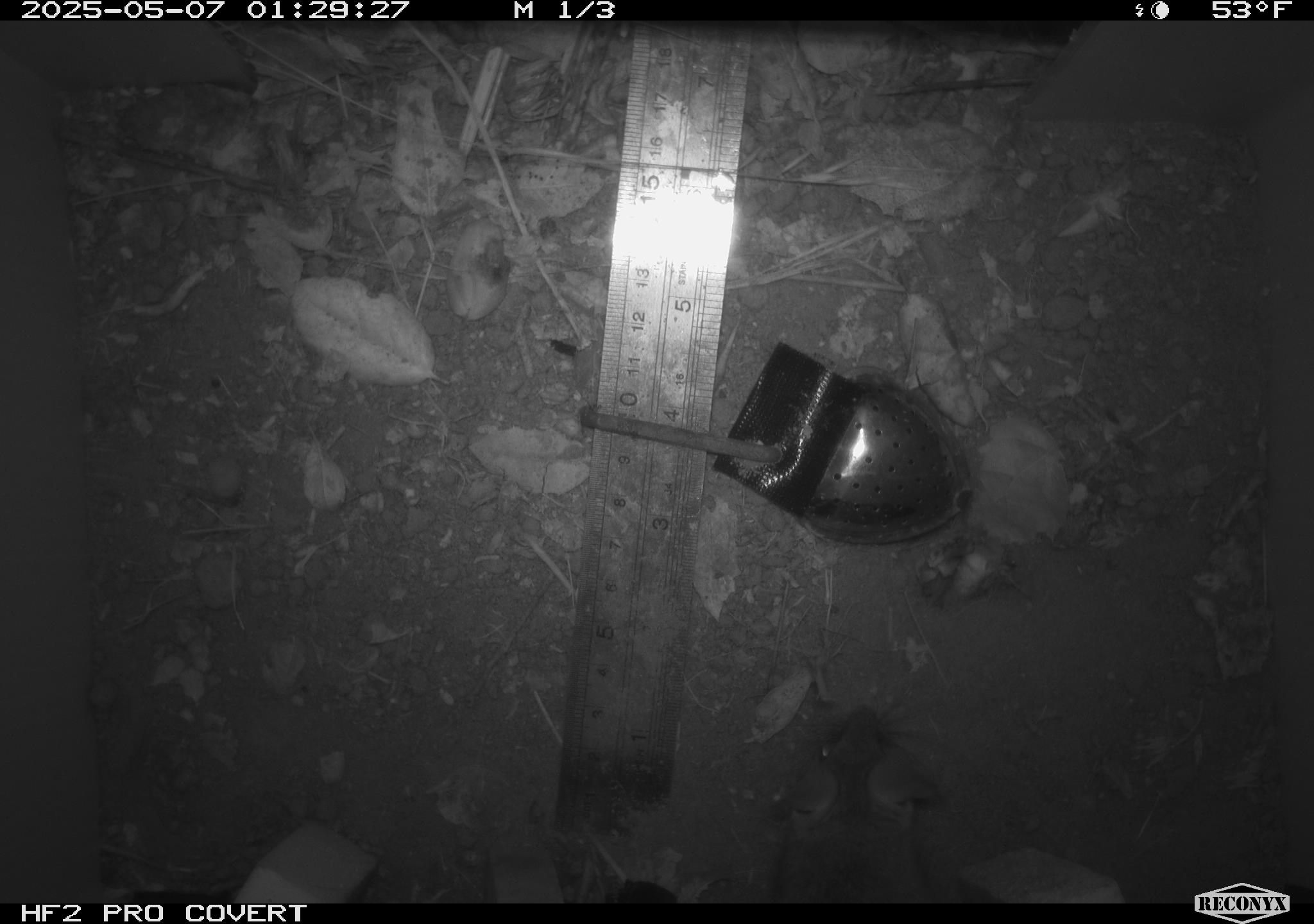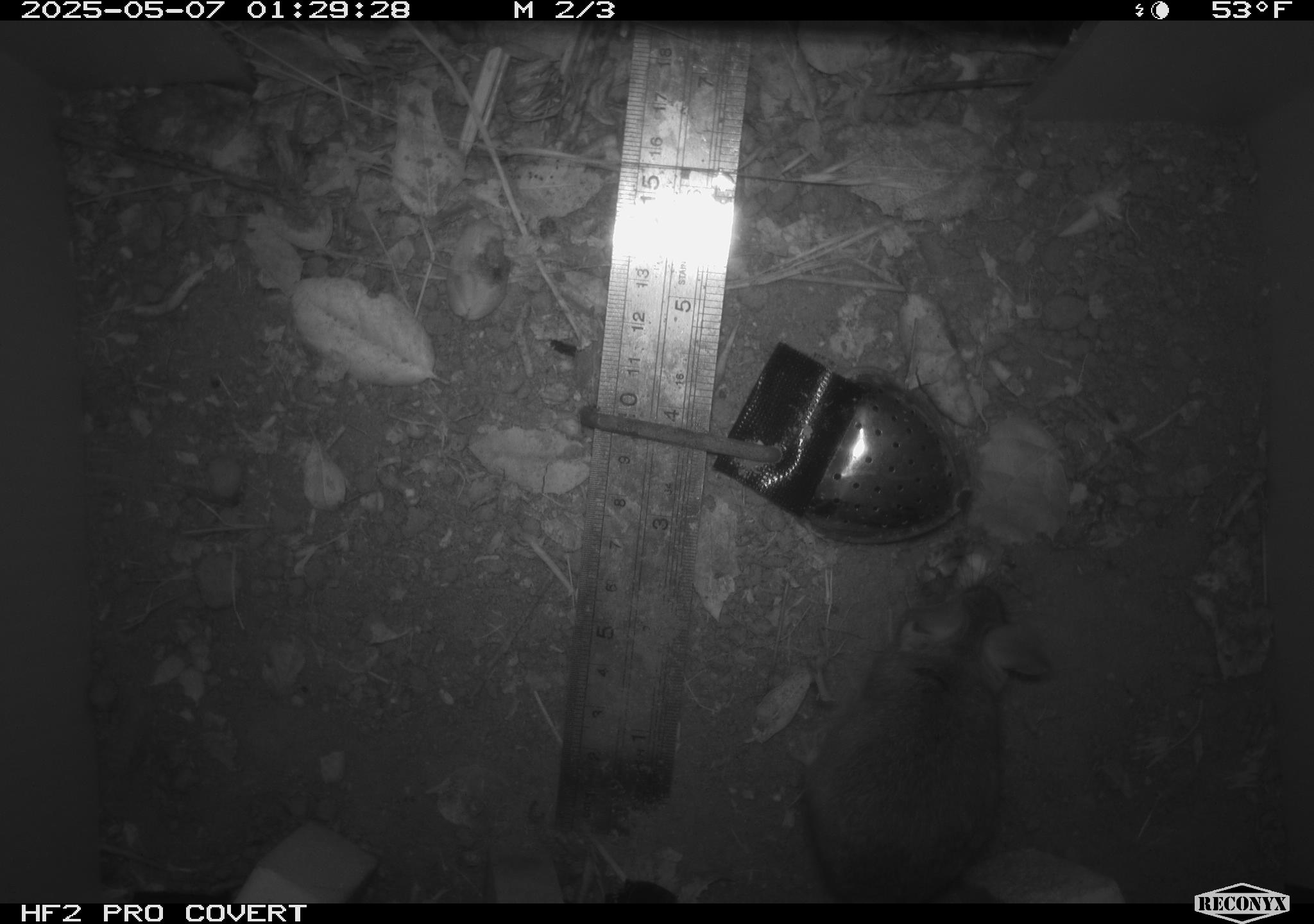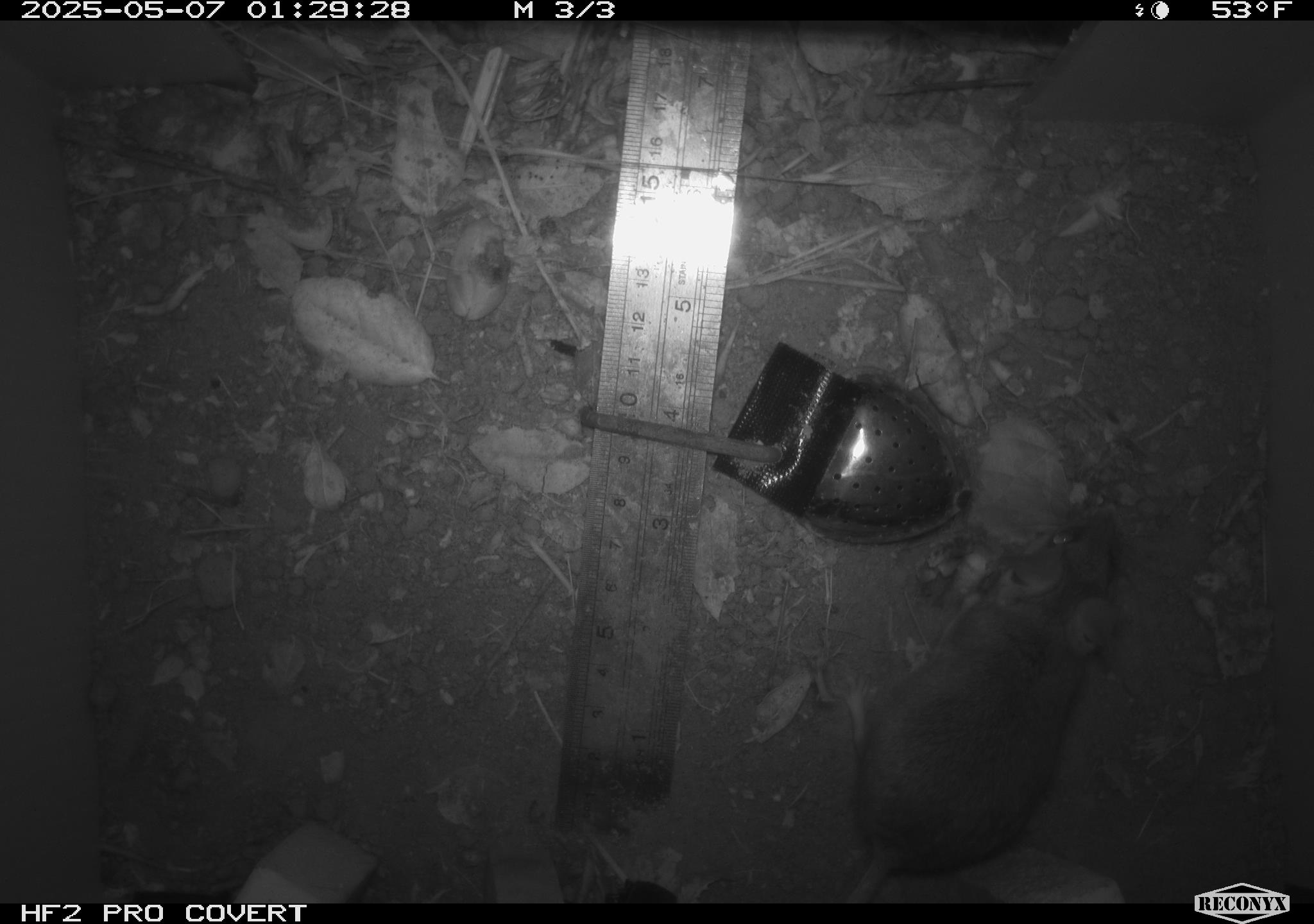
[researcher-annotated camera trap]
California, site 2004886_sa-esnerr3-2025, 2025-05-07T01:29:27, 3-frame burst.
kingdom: Animalia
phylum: Chordata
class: Mammalia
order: Rodentia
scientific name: Rodentia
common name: rodent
Rodent (Rodentia).